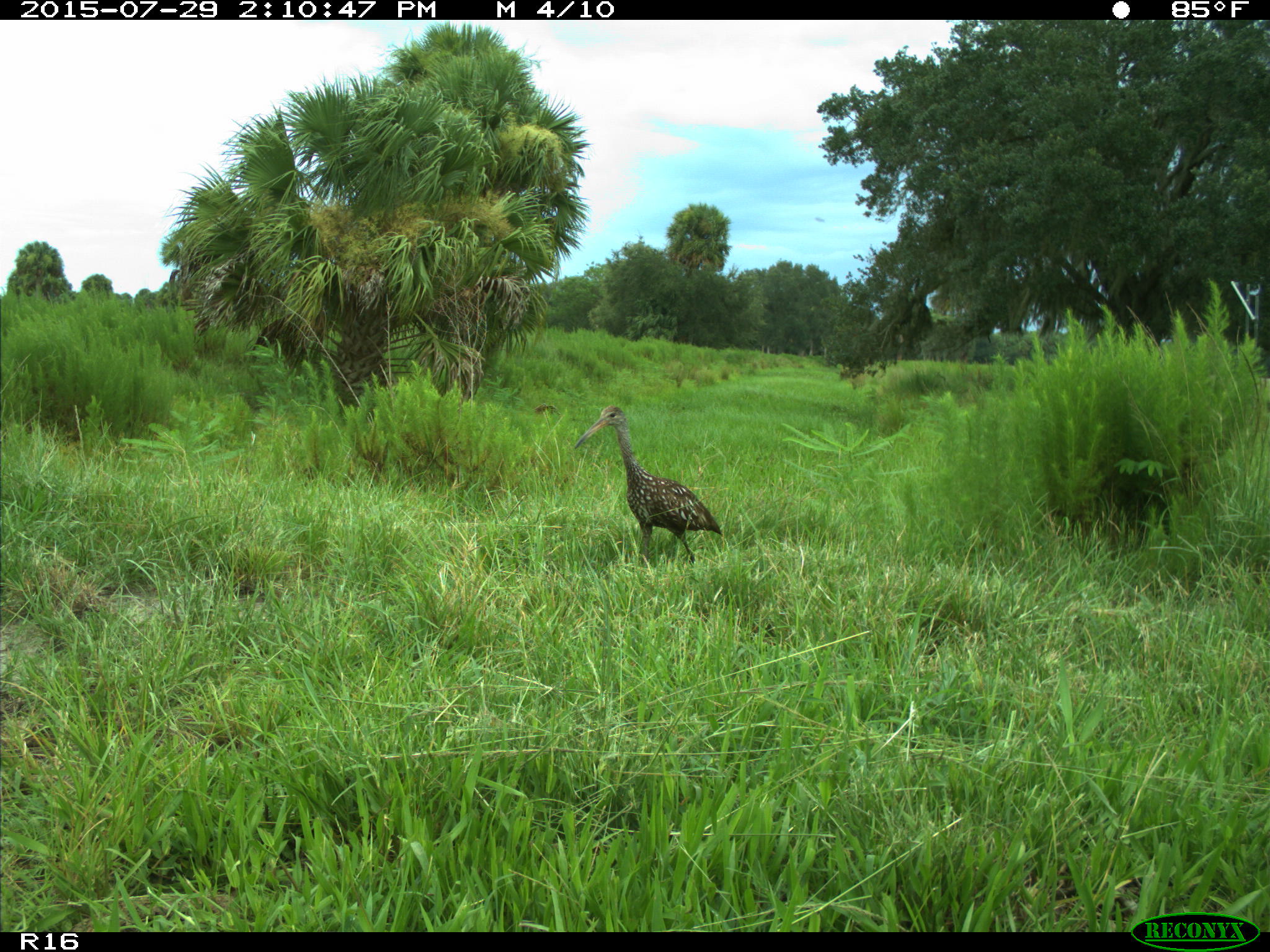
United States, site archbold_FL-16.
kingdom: Animalia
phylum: Chordata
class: Aves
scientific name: Aves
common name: birds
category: unidentified bird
Unidentified bird (birds) (Aves).